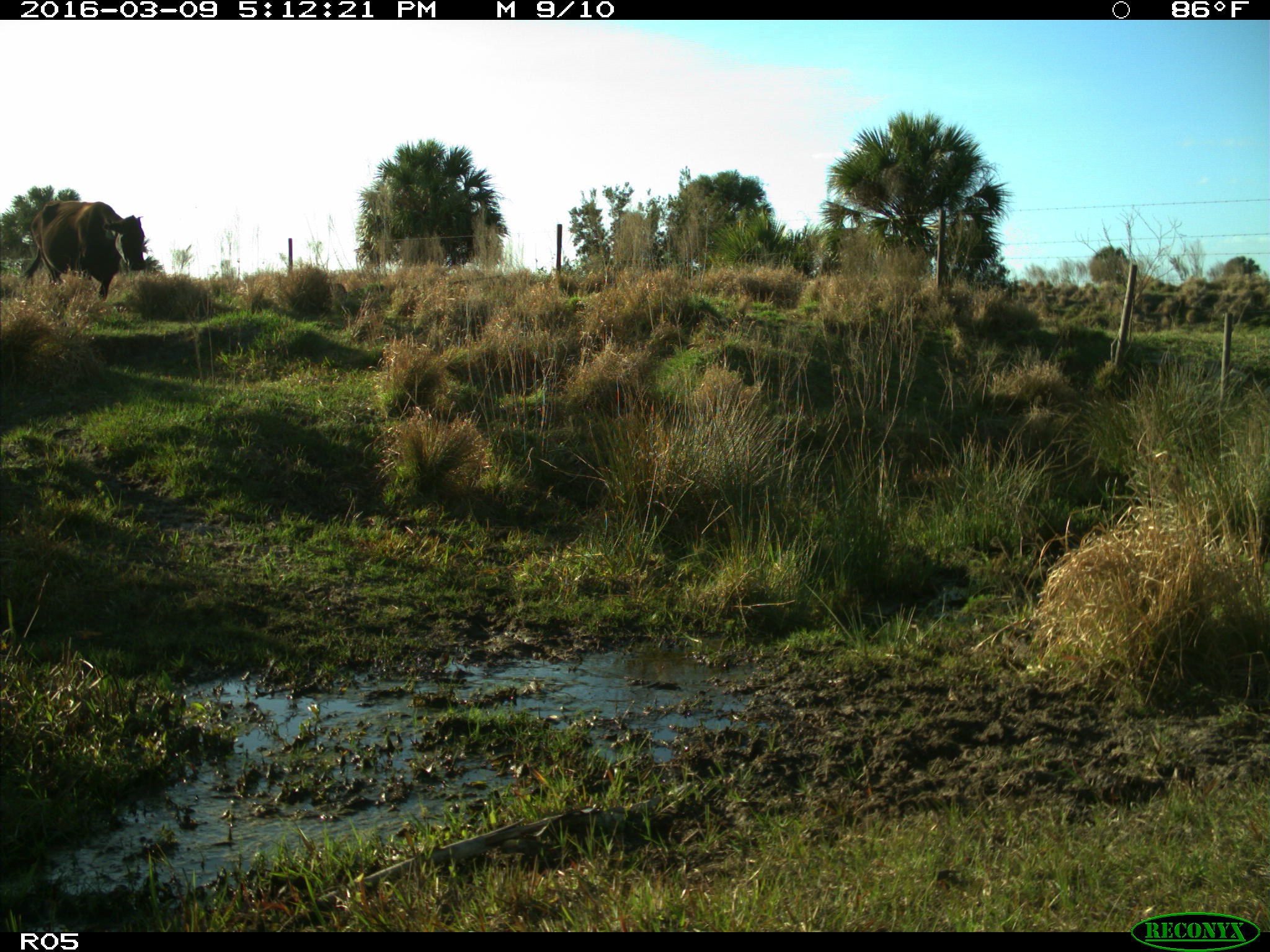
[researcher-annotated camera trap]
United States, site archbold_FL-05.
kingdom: Animalia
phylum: Chordata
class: Mammalia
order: Artiodactyla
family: Bovidae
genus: Bos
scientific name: Bos taurus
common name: domestic cow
Bos taurus (domestic cow).